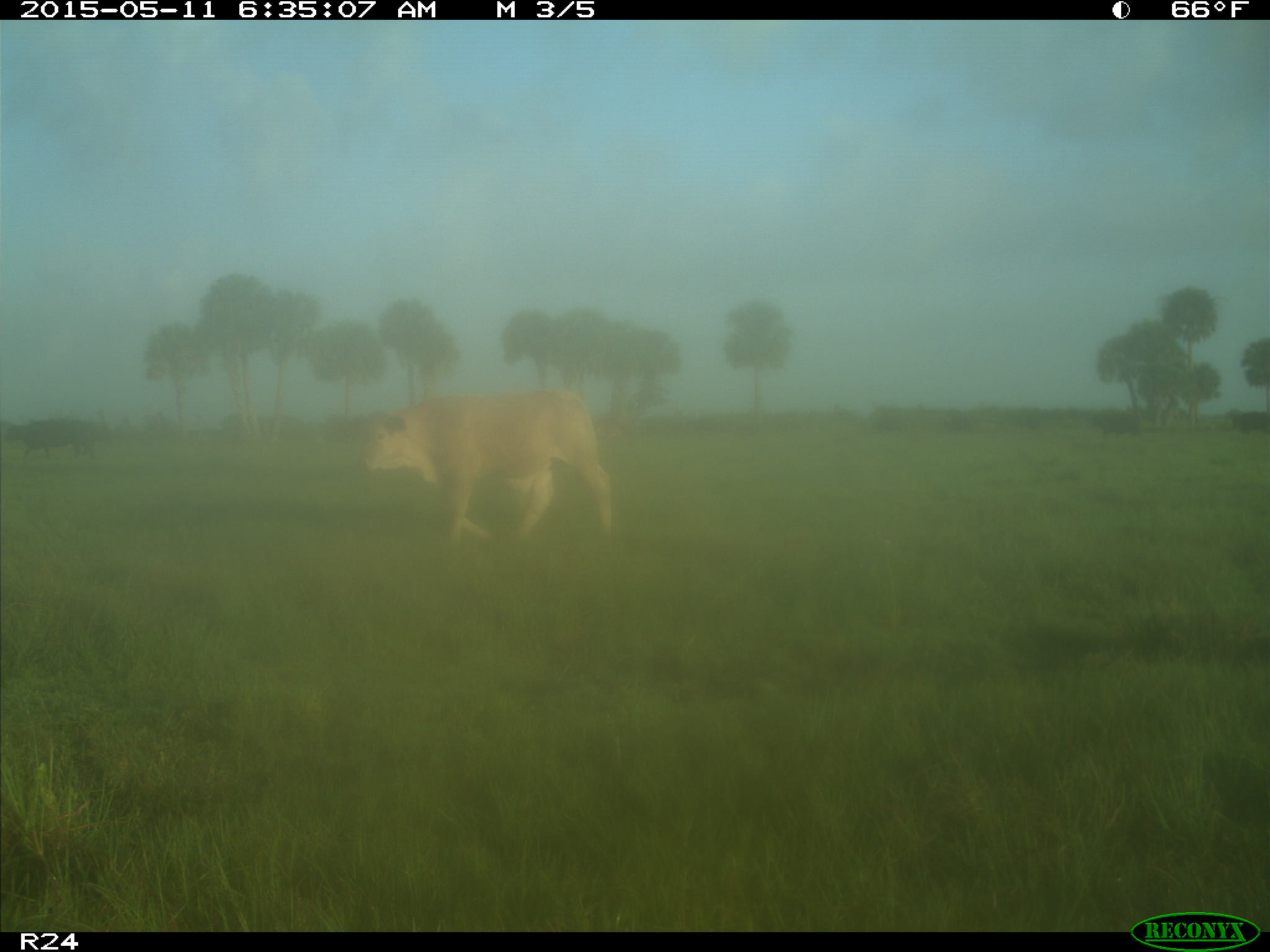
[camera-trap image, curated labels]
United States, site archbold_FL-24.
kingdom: Animalia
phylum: Chordata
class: Mammalia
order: Artiodactyla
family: Bovidae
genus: Bos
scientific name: Bos taurus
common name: domestic cow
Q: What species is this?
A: Bos taurus (domestic cow).